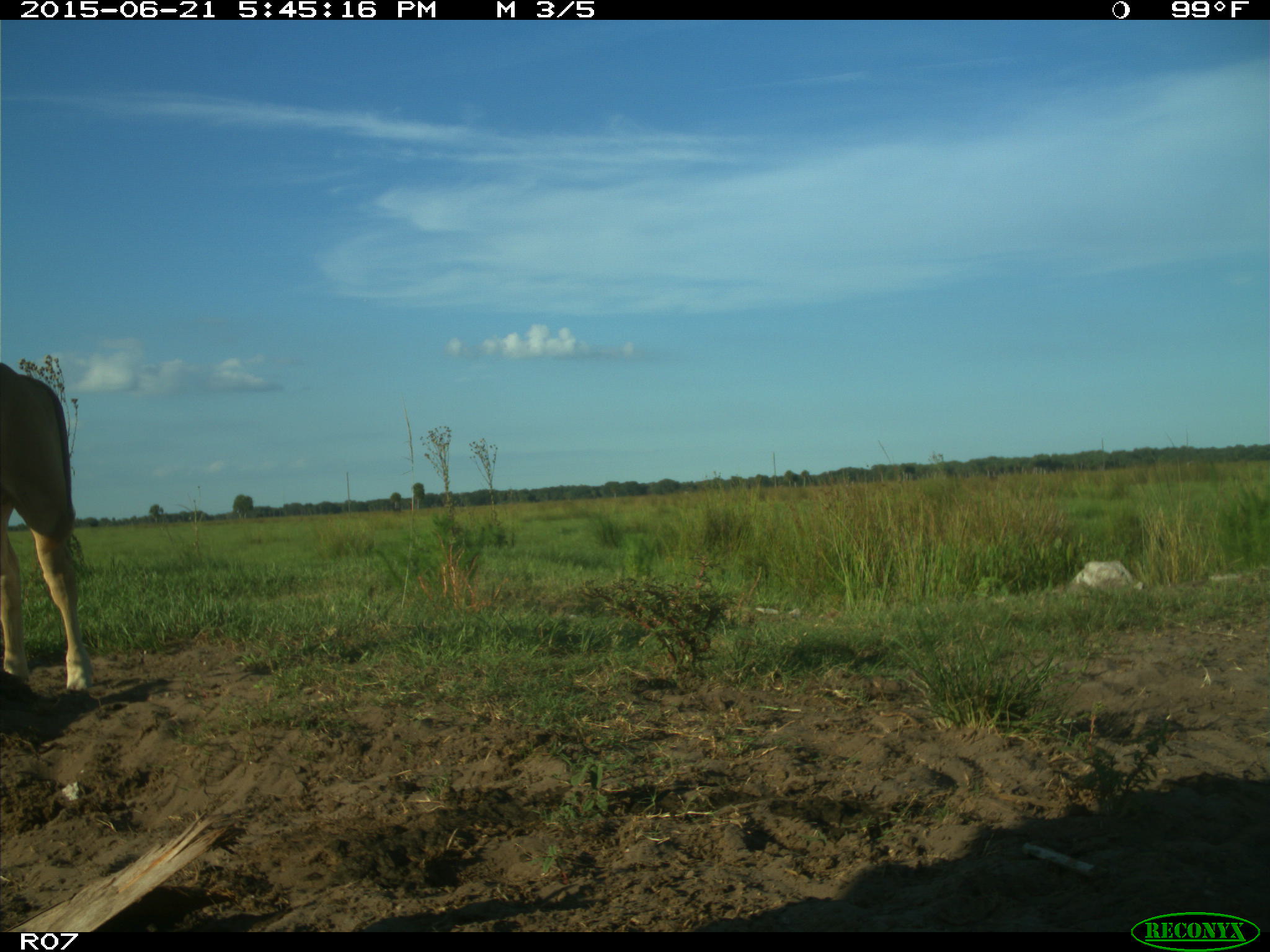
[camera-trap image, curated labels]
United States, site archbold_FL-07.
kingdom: Animalia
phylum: Chordata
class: Mammalia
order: Artiodactyla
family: Bovidae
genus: Bos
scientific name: Bos taurus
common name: domestic cow